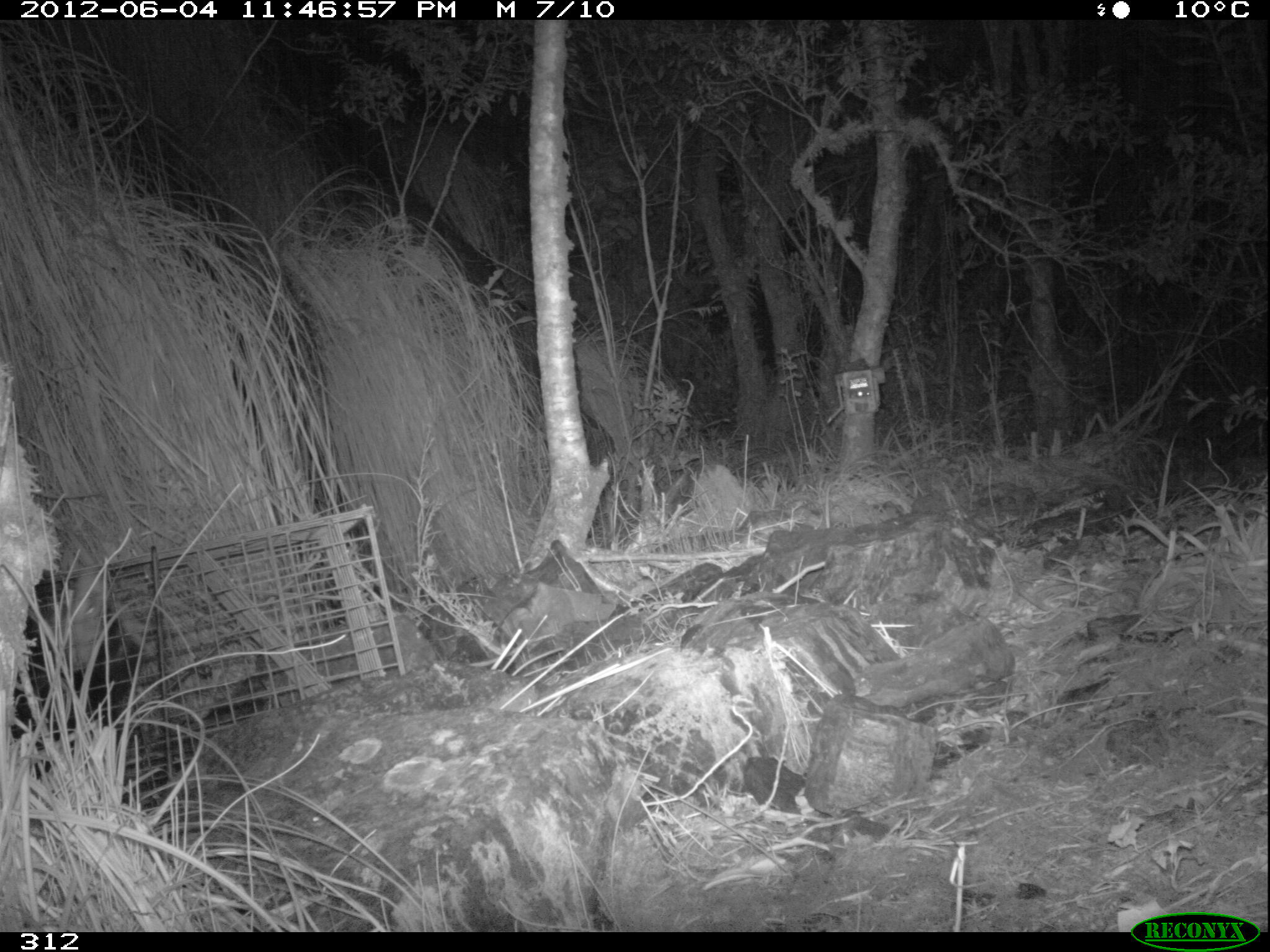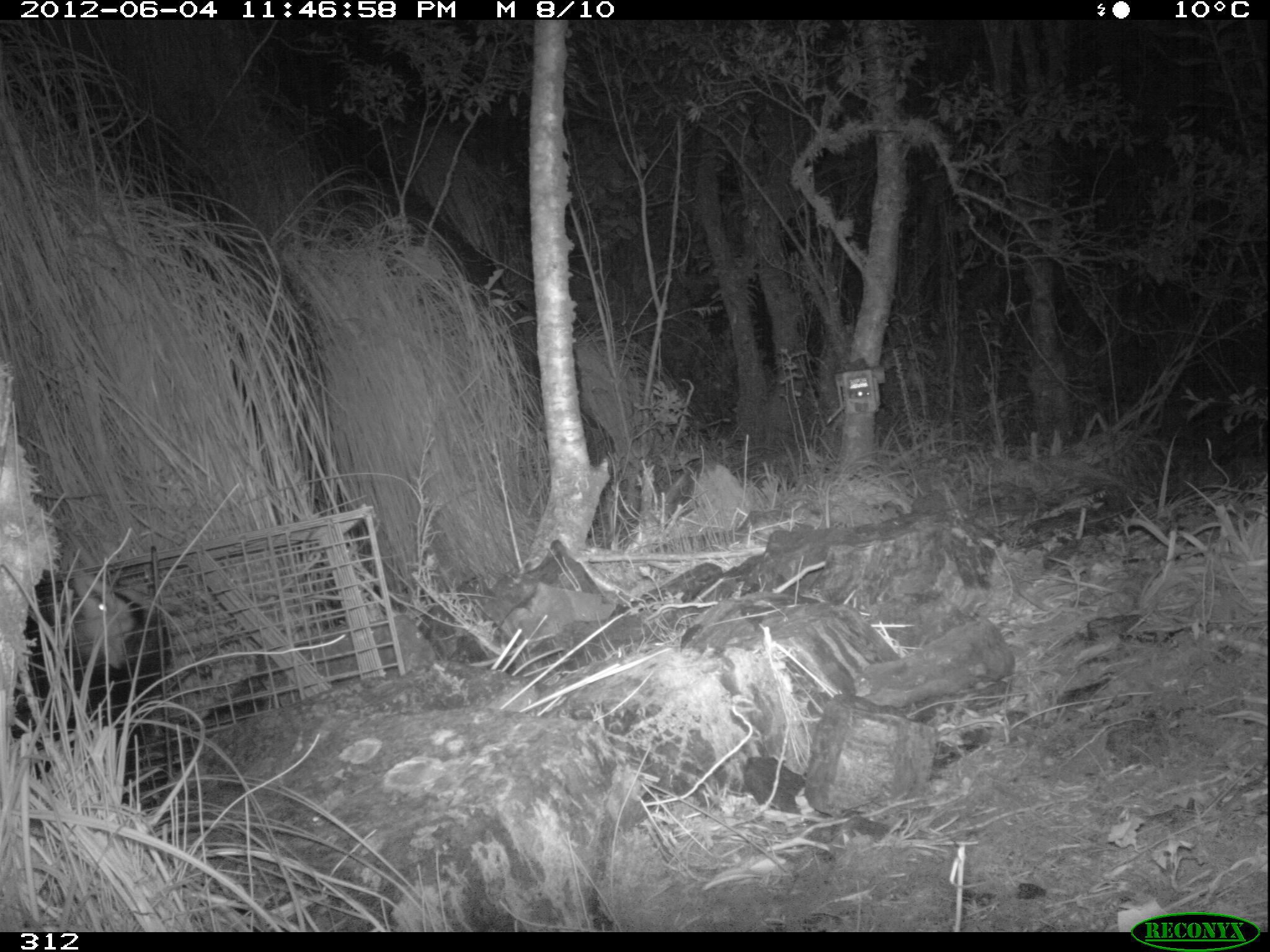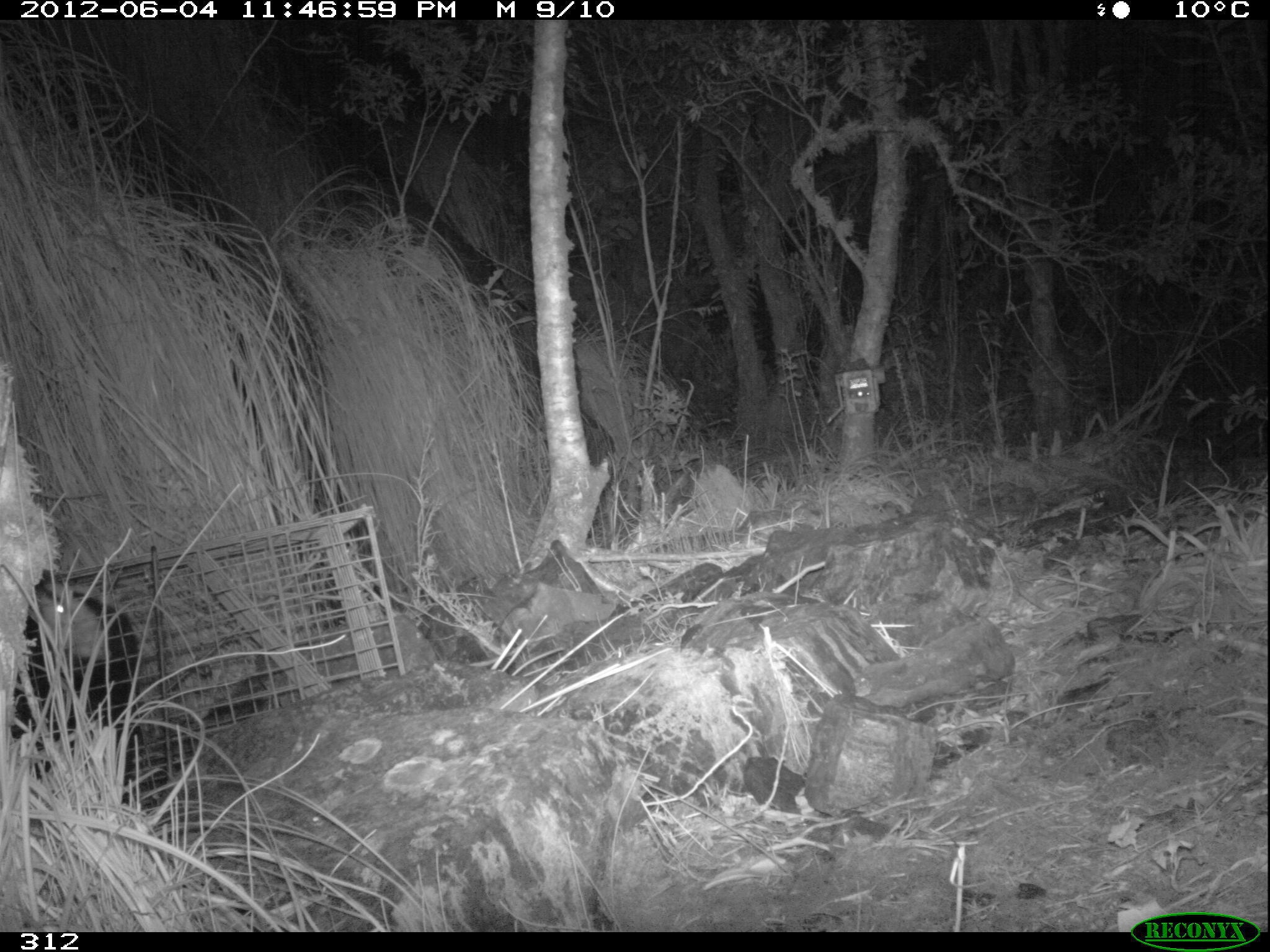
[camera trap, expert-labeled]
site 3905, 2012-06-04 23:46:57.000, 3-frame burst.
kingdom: Animalia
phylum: Chordata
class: Mammalia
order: Didelphimorphia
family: Didelphidae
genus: Didelphis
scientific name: Didelphis pernigra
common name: andean white-eared opossum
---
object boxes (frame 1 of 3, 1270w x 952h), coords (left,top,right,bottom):
didelphis pernigra: (10,560,211,812)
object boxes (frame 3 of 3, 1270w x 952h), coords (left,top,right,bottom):
didelphis pernigra: (9,561,143,812)